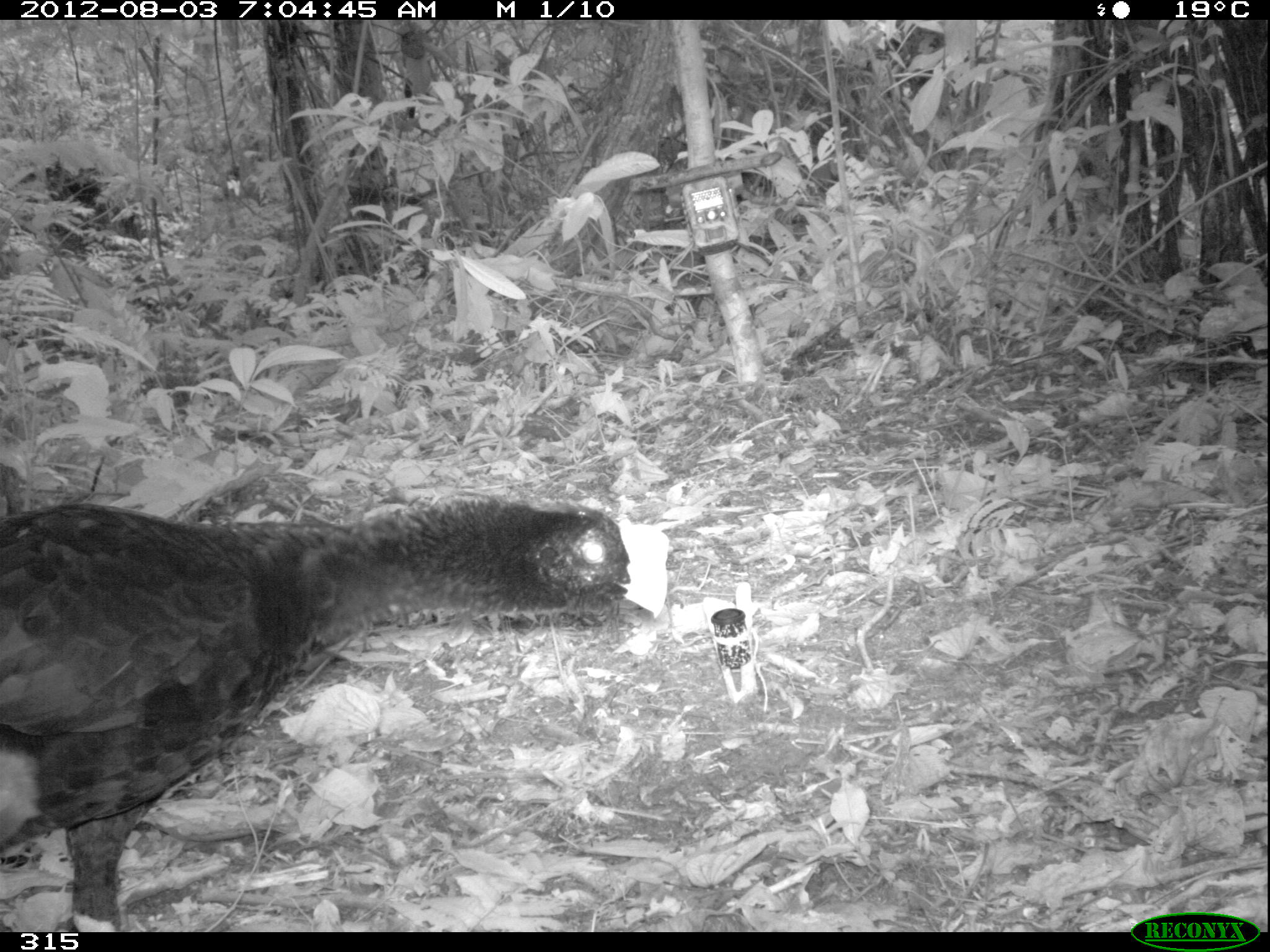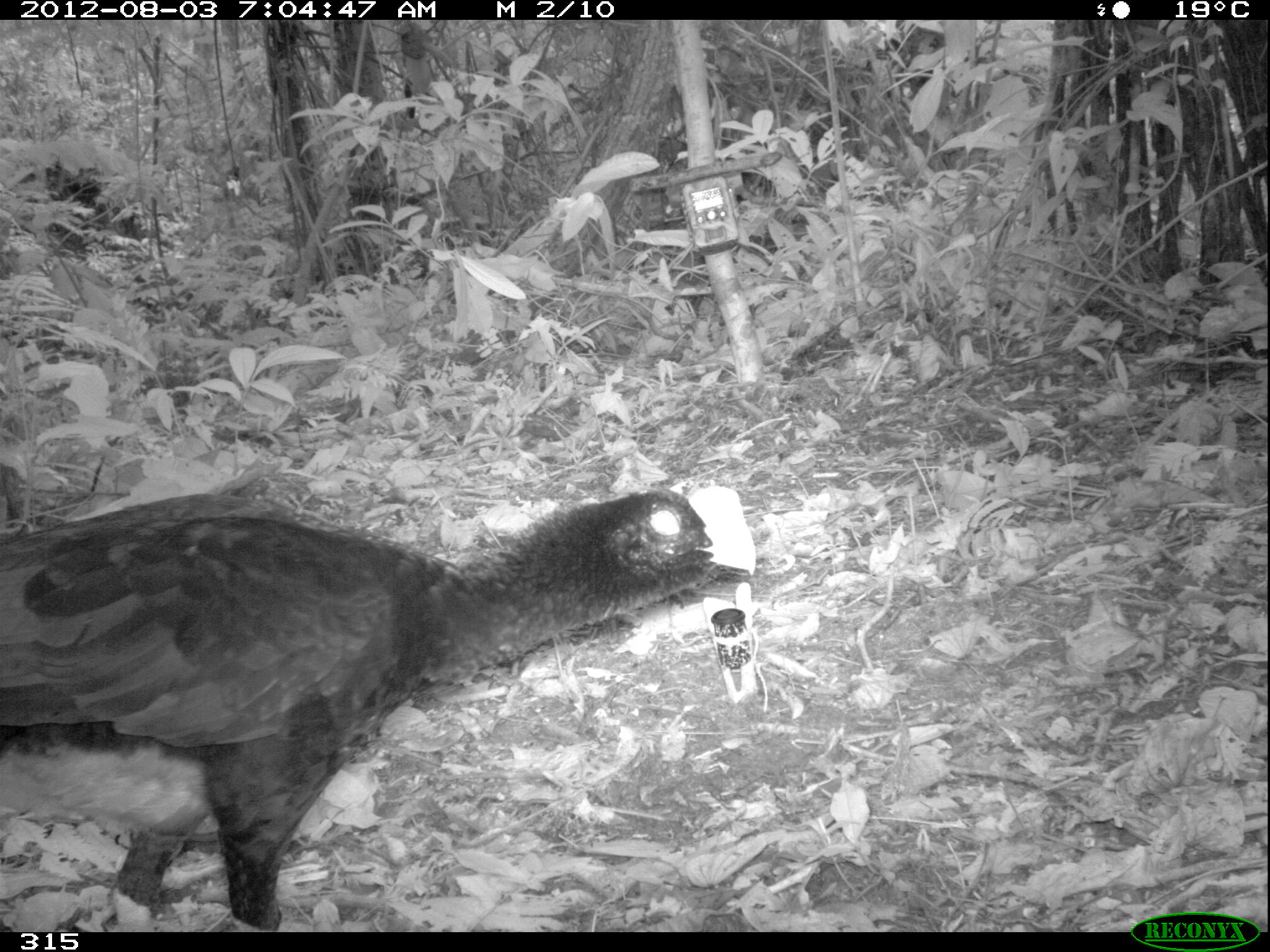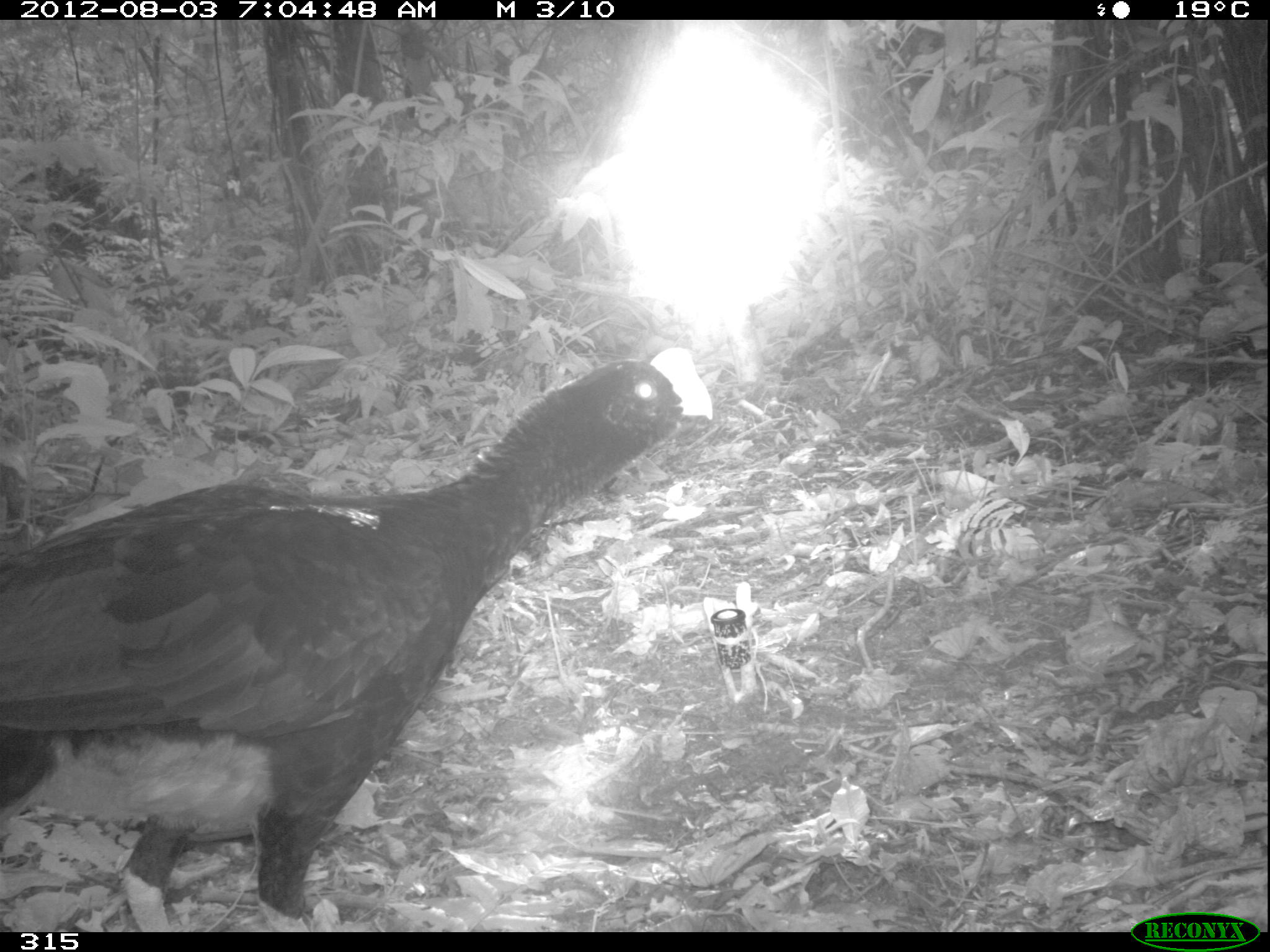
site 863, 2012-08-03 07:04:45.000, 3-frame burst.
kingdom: Animalia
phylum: Chordata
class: Aves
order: Galliformes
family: Cracidae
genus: Mitu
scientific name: Mitu tuberosum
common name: razor-billed curassow